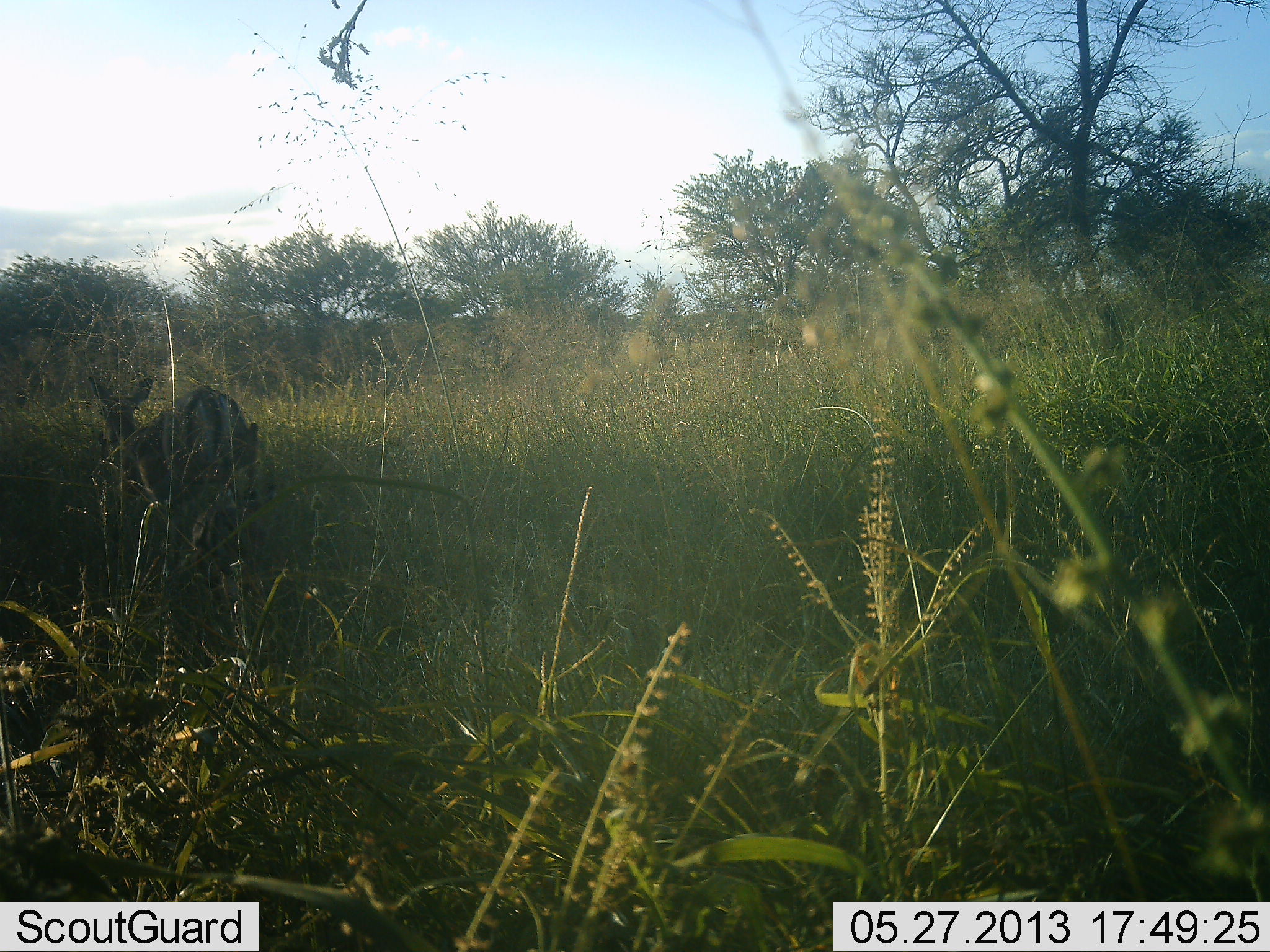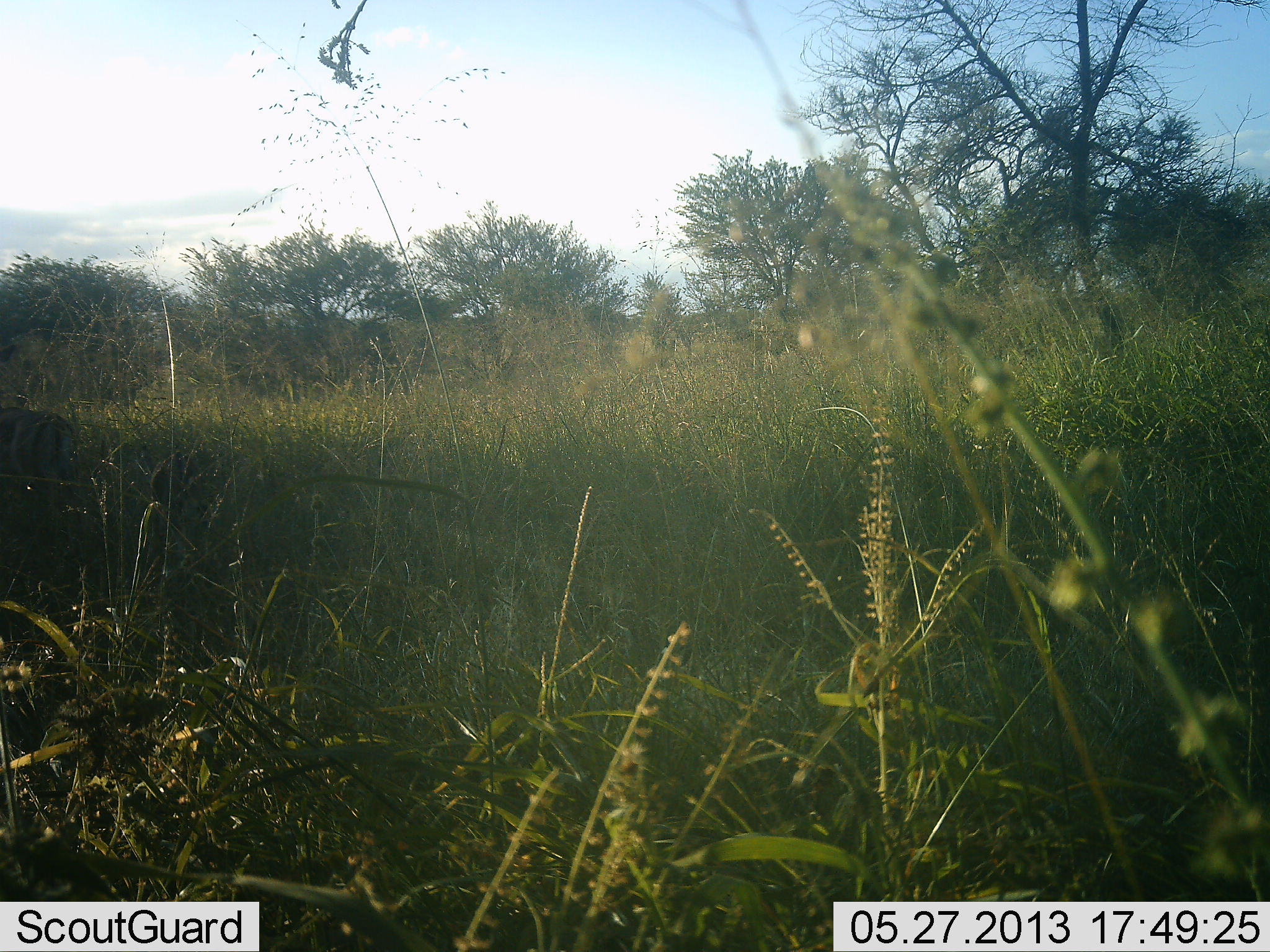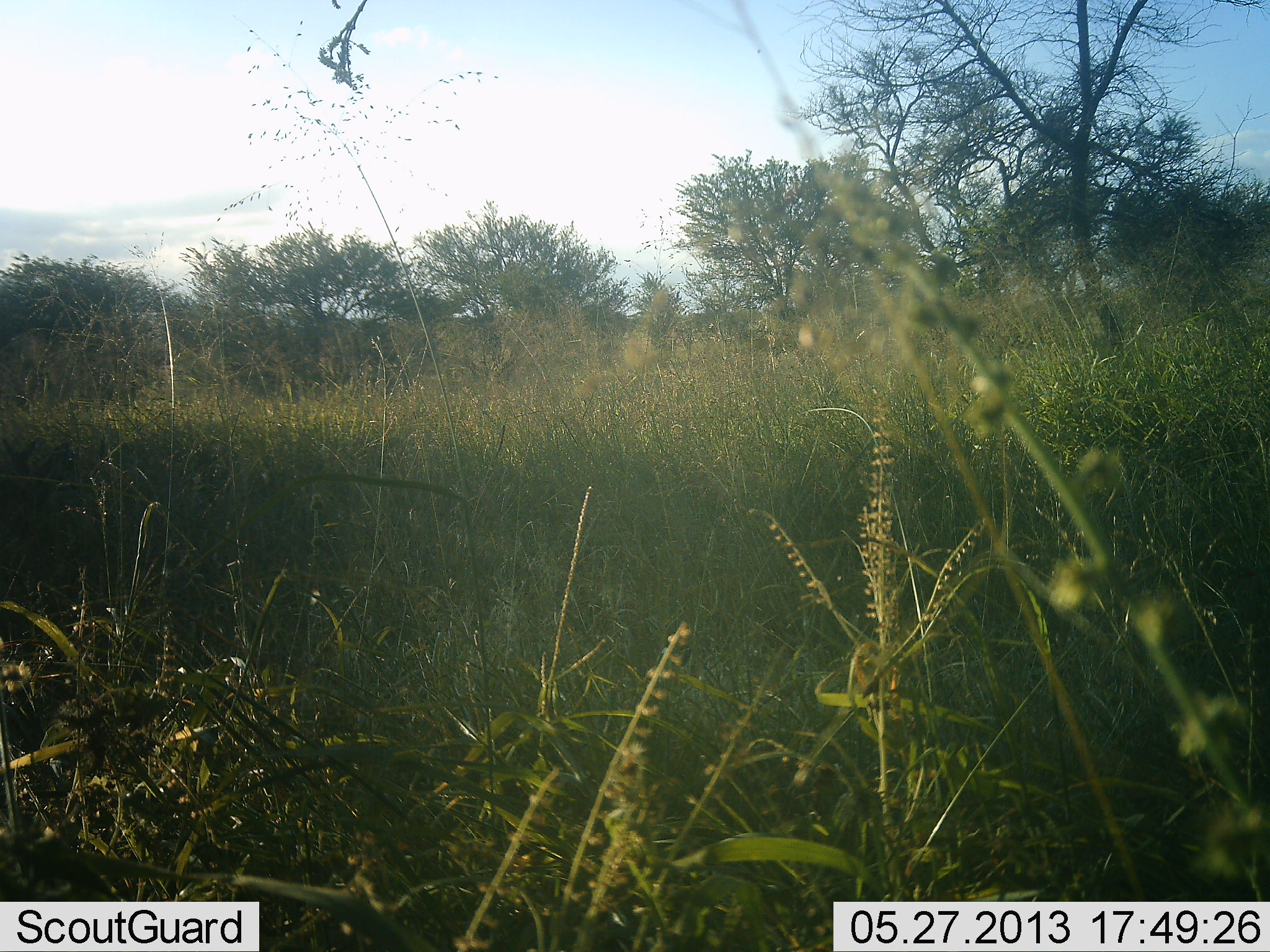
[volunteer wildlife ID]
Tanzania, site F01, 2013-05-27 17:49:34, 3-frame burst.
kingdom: Animalia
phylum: Chordata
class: Mammalia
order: Artiodactyla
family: Bovidae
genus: Eudorcas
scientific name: Eudorcas thomsonii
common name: thomson's gazelle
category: gazellethomsons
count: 1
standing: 0%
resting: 0%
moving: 100%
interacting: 0%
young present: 29%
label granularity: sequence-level